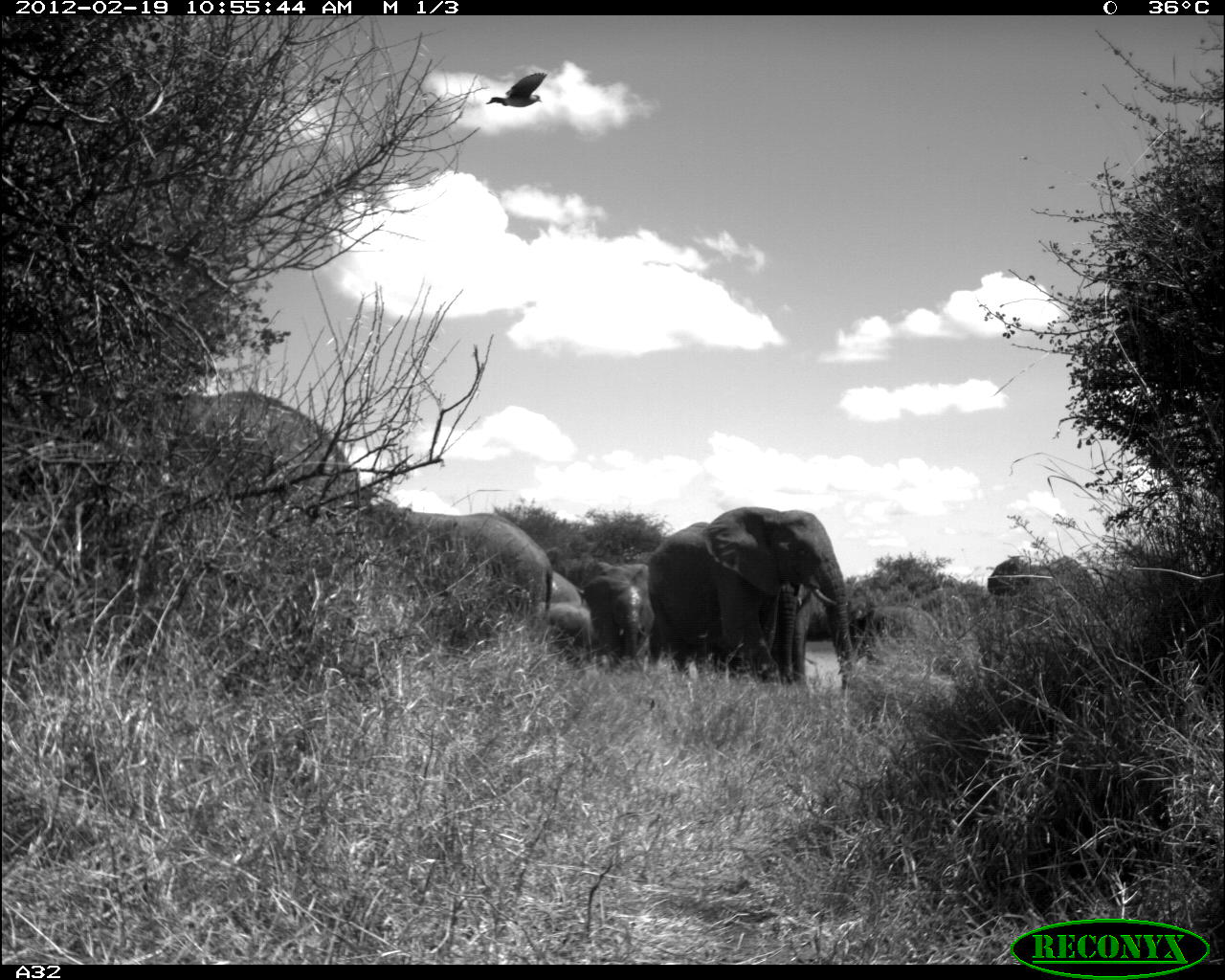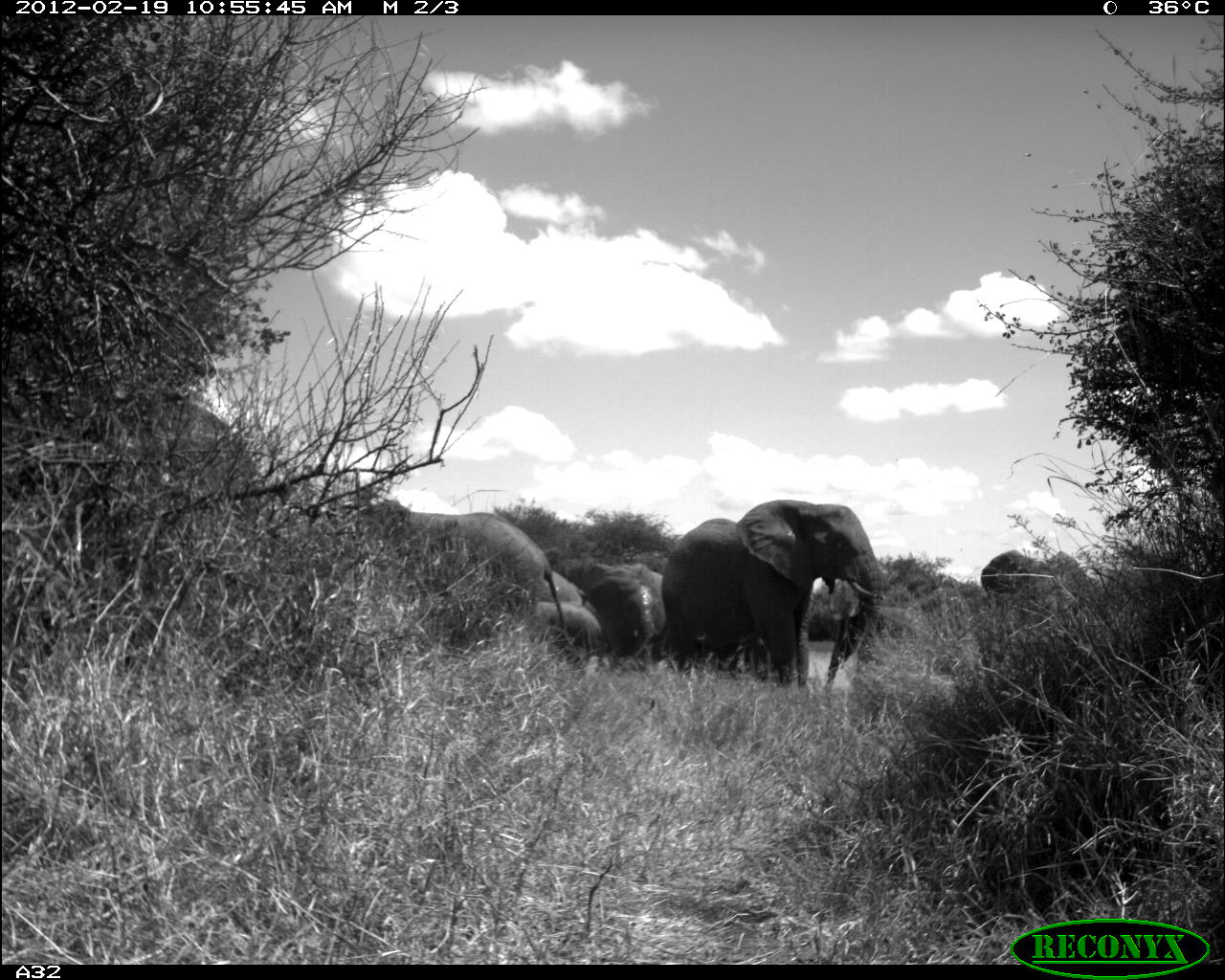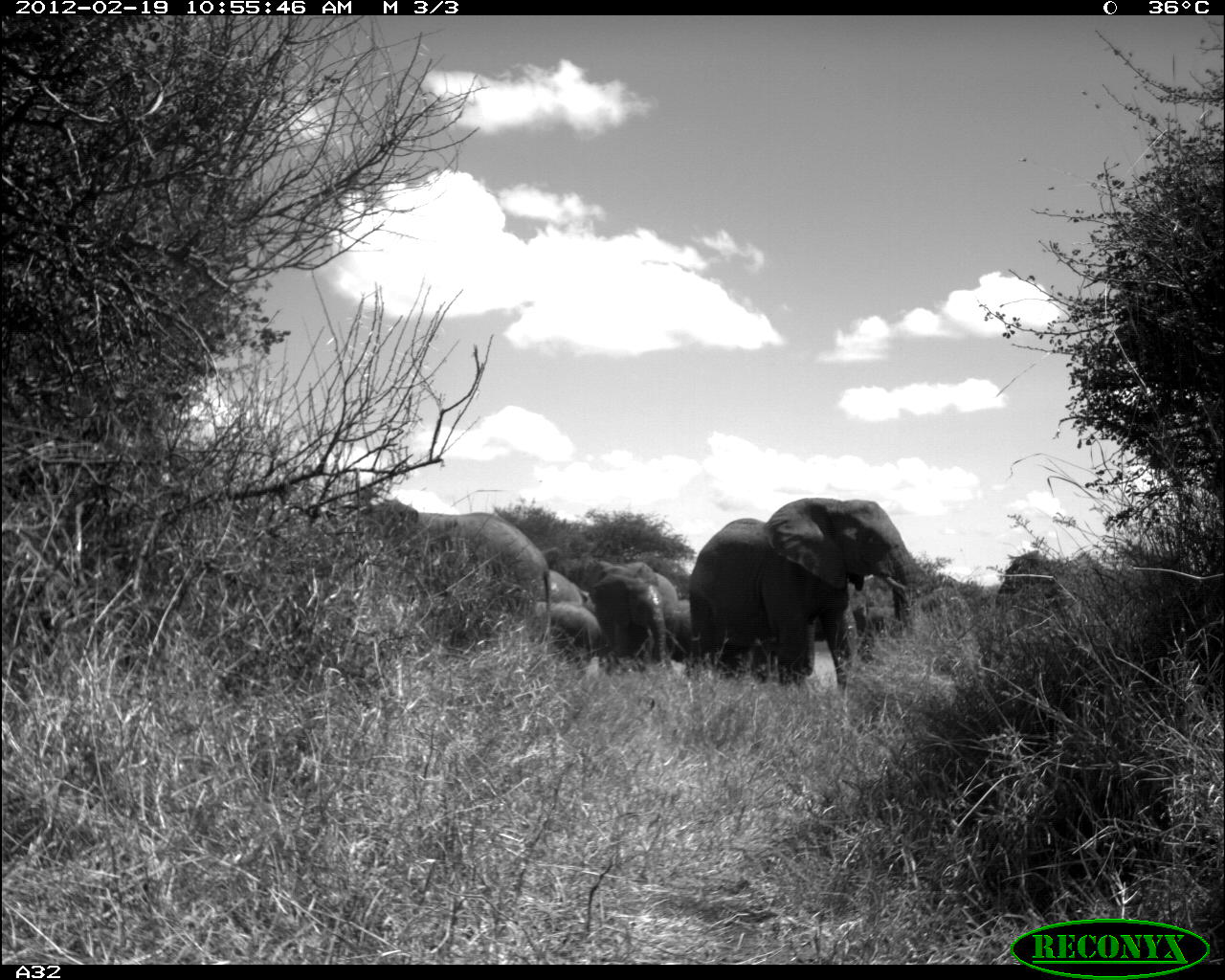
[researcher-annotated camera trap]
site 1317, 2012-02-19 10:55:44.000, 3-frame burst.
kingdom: Animalia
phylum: Chordata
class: Mammalia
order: Proboscidea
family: Elephantidae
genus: Loxodonta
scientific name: Loxodonta africana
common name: african bush elephant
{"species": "Loxodonta africana (african bush elephant)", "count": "8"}